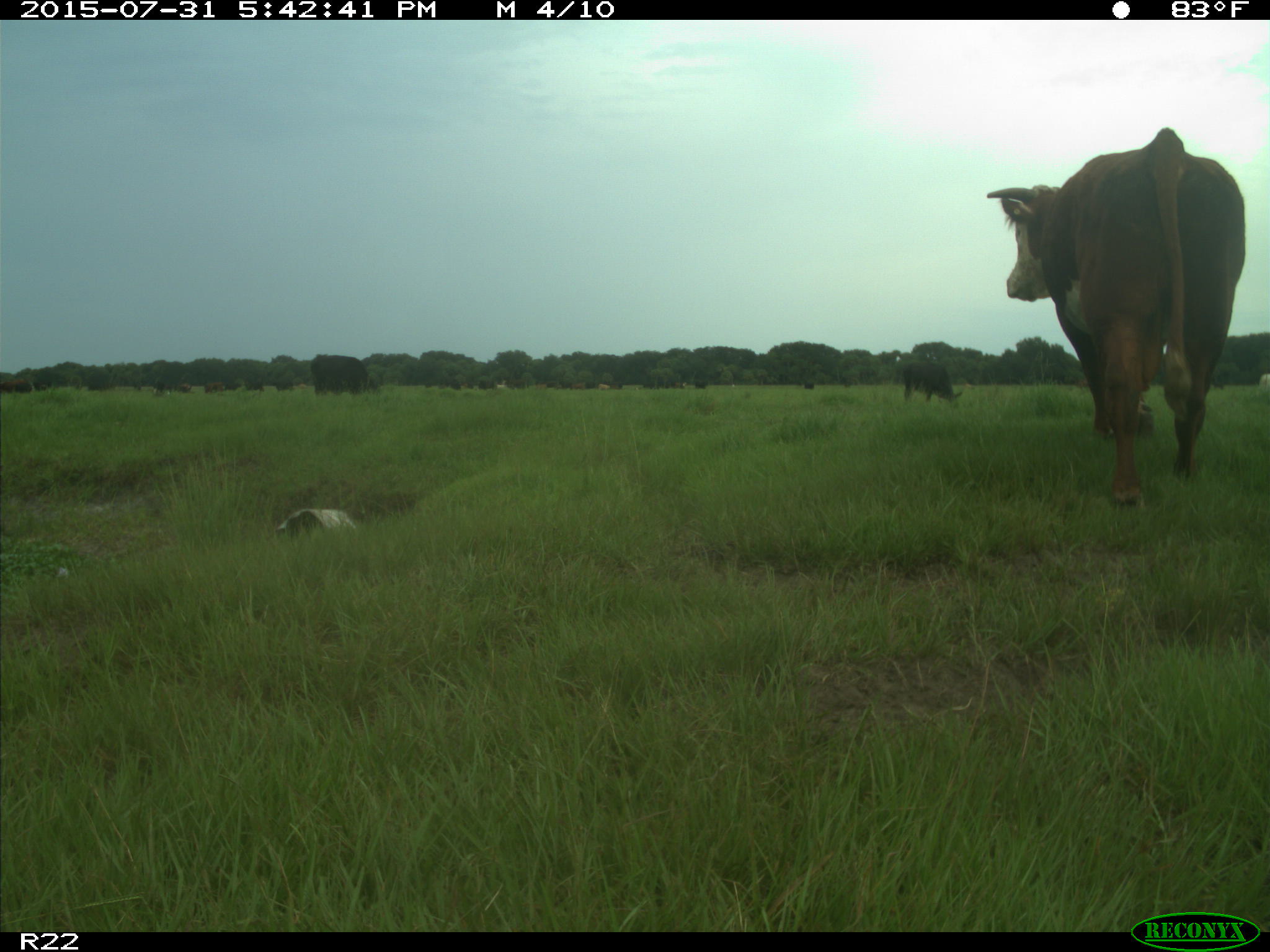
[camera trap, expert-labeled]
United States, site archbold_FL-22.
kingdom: Animalia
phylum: Chordata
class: Mammalia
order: Artiodactyla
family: Bovidae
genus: Bos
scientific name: Bos taurus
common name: domestic cow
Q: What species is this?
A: Bos taurus (domestic cow).